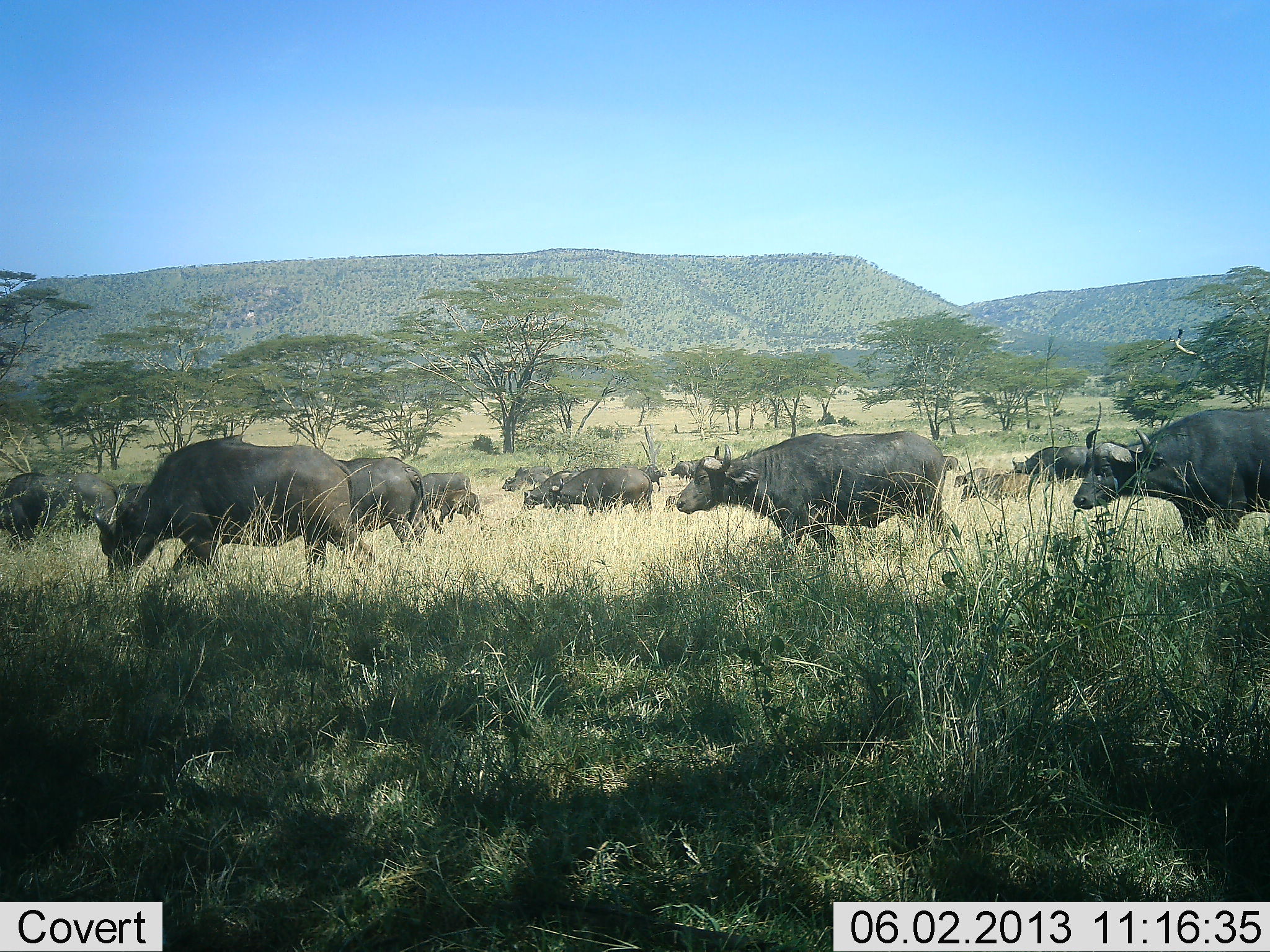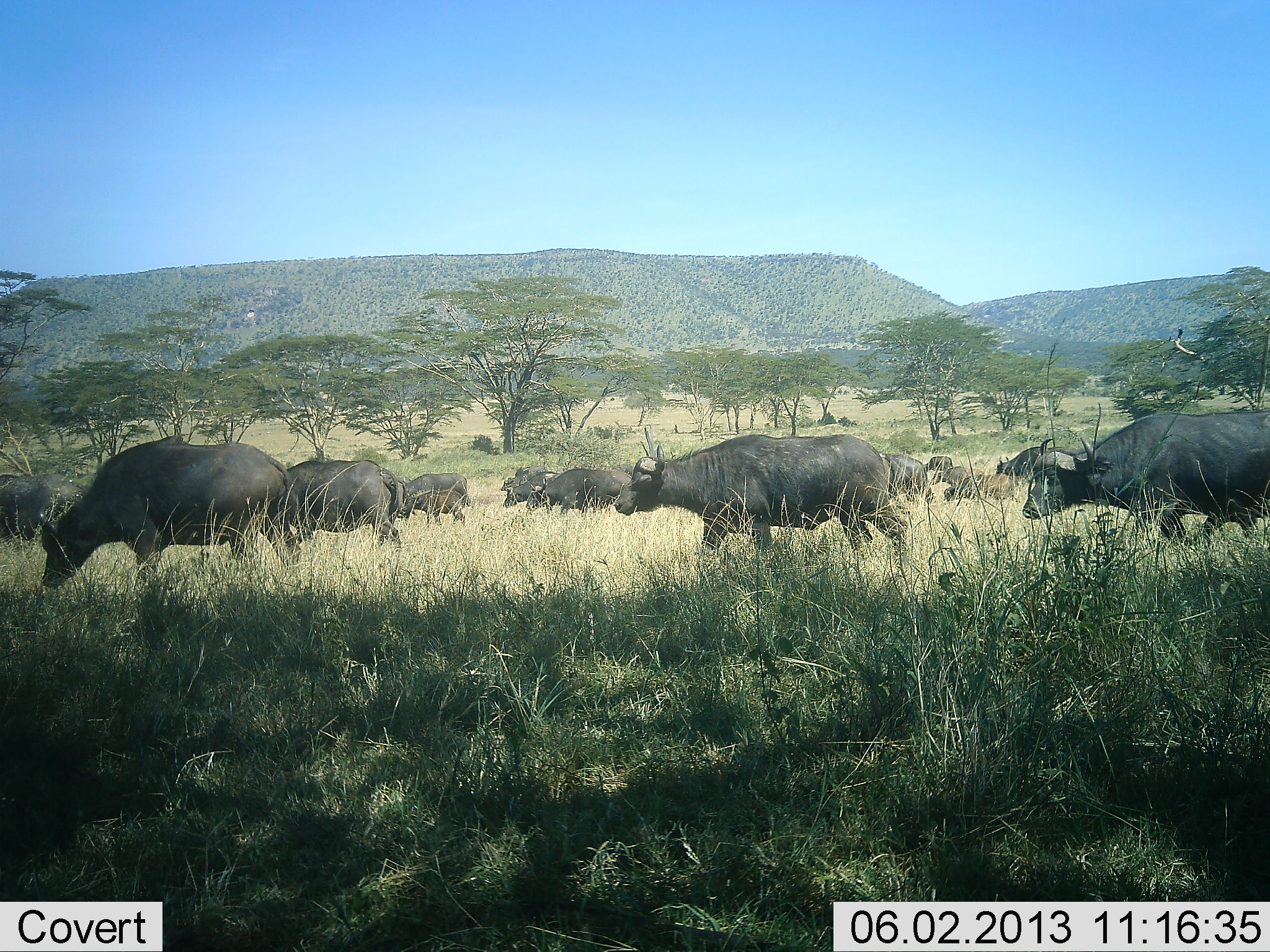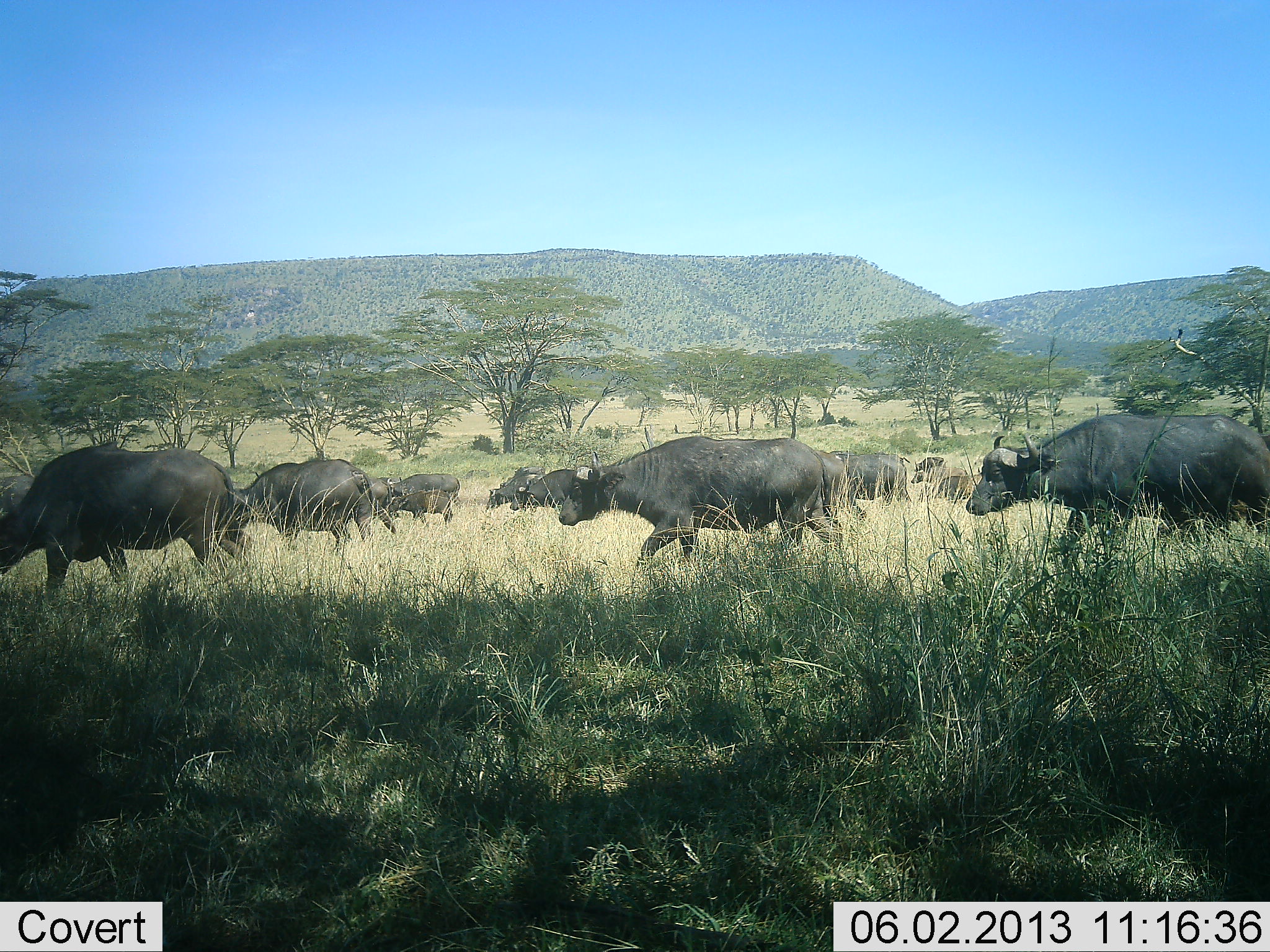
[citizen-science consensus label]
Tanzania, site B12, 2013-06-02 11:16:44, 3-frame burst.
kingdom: Animalia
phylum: Chordata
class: Mammalia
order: Artiodactyla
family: Bovidae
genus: Syncerus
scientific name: Syncerus caffer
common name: cape buffalo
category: buffalo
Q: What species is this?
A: Buffalo (cape buffalo) (Syncerus caffer).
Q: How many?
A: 11-50.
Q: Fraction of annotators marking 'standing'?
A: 9%.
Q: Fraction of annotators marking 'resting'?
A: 0%.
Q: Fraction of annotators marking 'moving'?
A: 97%.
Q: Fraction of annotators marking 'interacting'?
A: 0%.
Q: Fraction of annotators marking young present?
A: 22%.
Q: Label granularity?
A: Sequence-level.